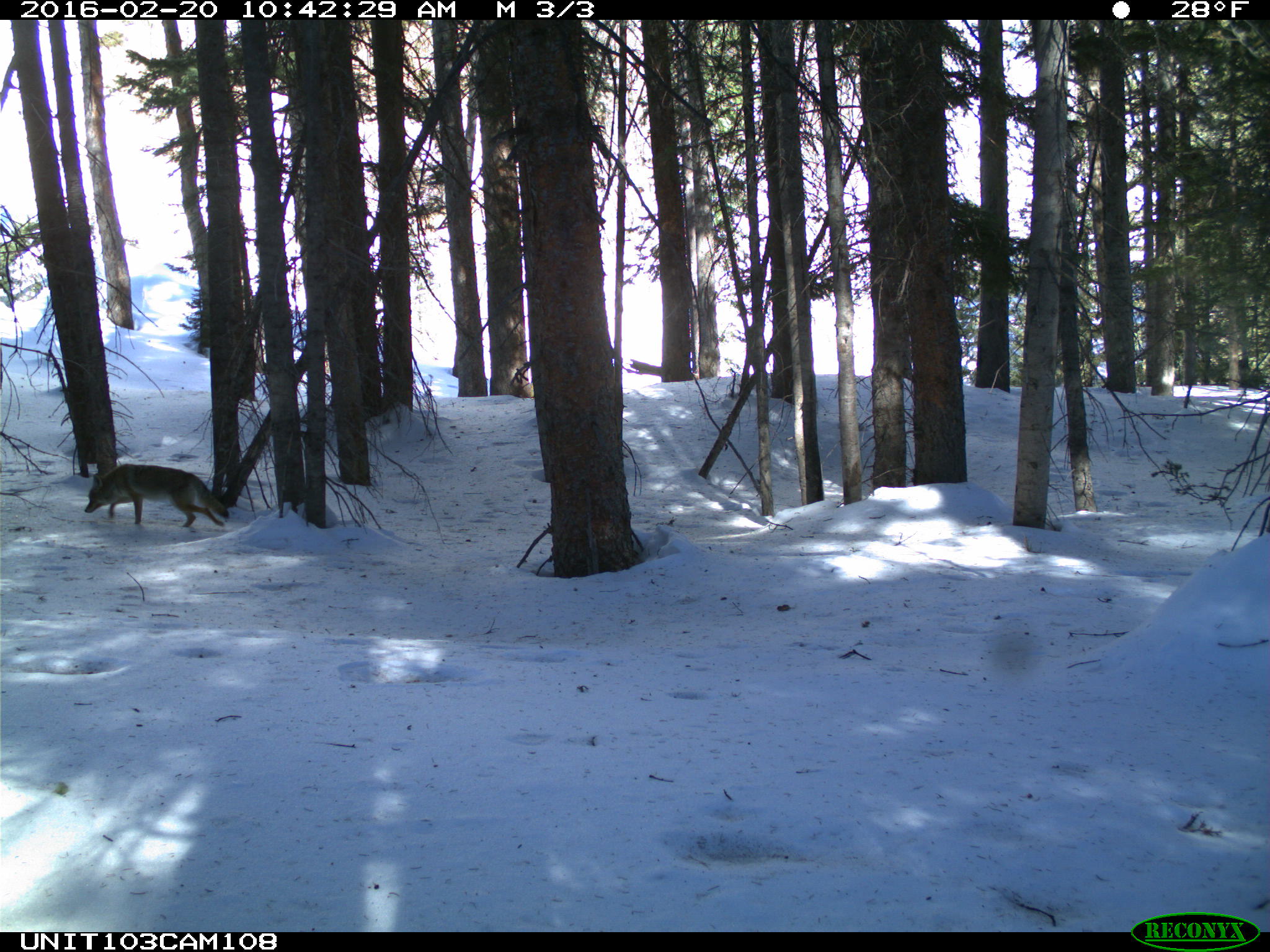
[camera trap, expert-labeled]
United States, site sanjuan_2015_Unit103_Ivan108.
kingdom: Animalia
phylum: Chordata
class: Mammalia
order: Carnivora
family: Canidae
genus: Canis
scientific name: Canis latrans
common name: coyote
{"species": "Canis latrans (coyote)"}